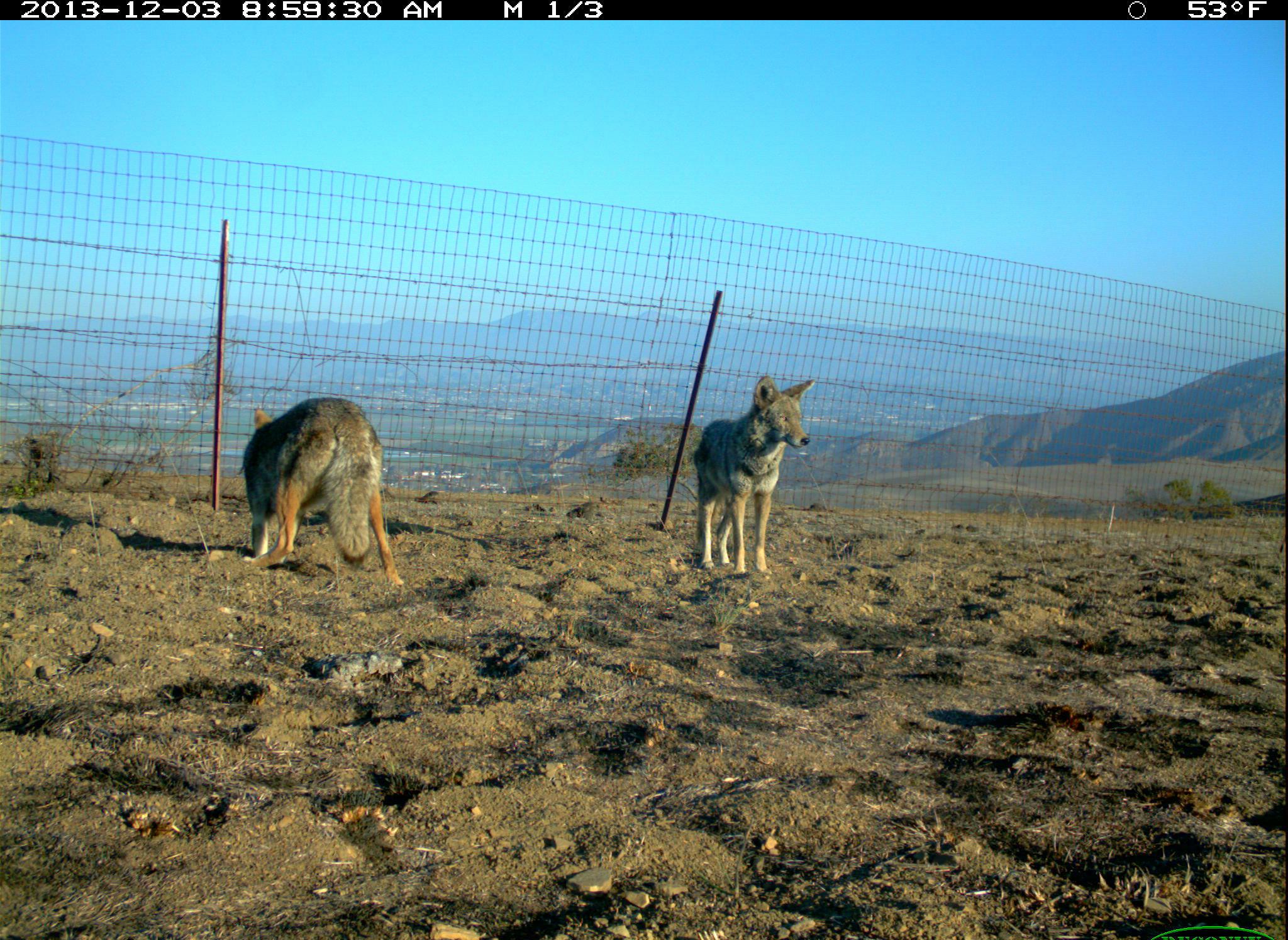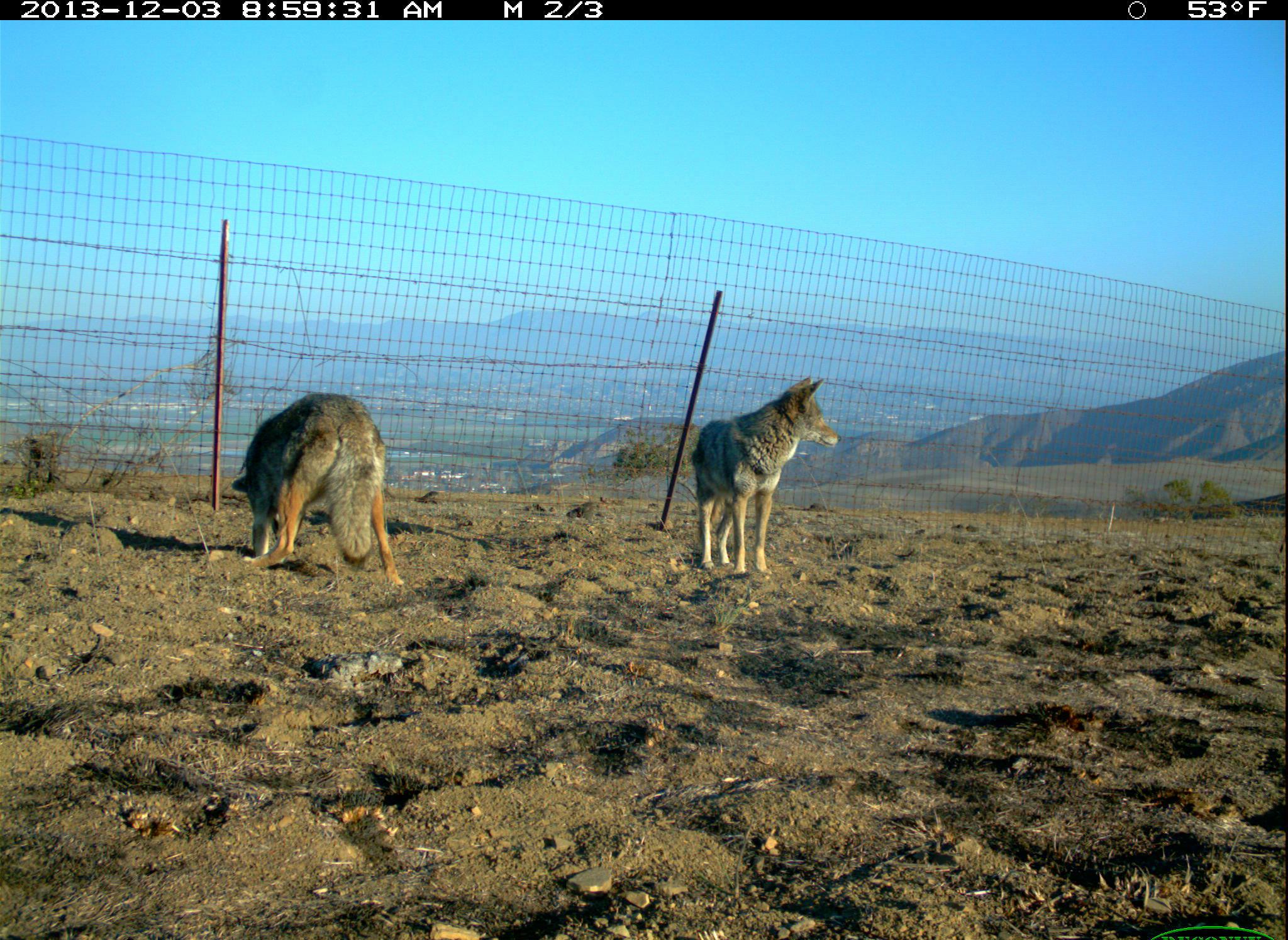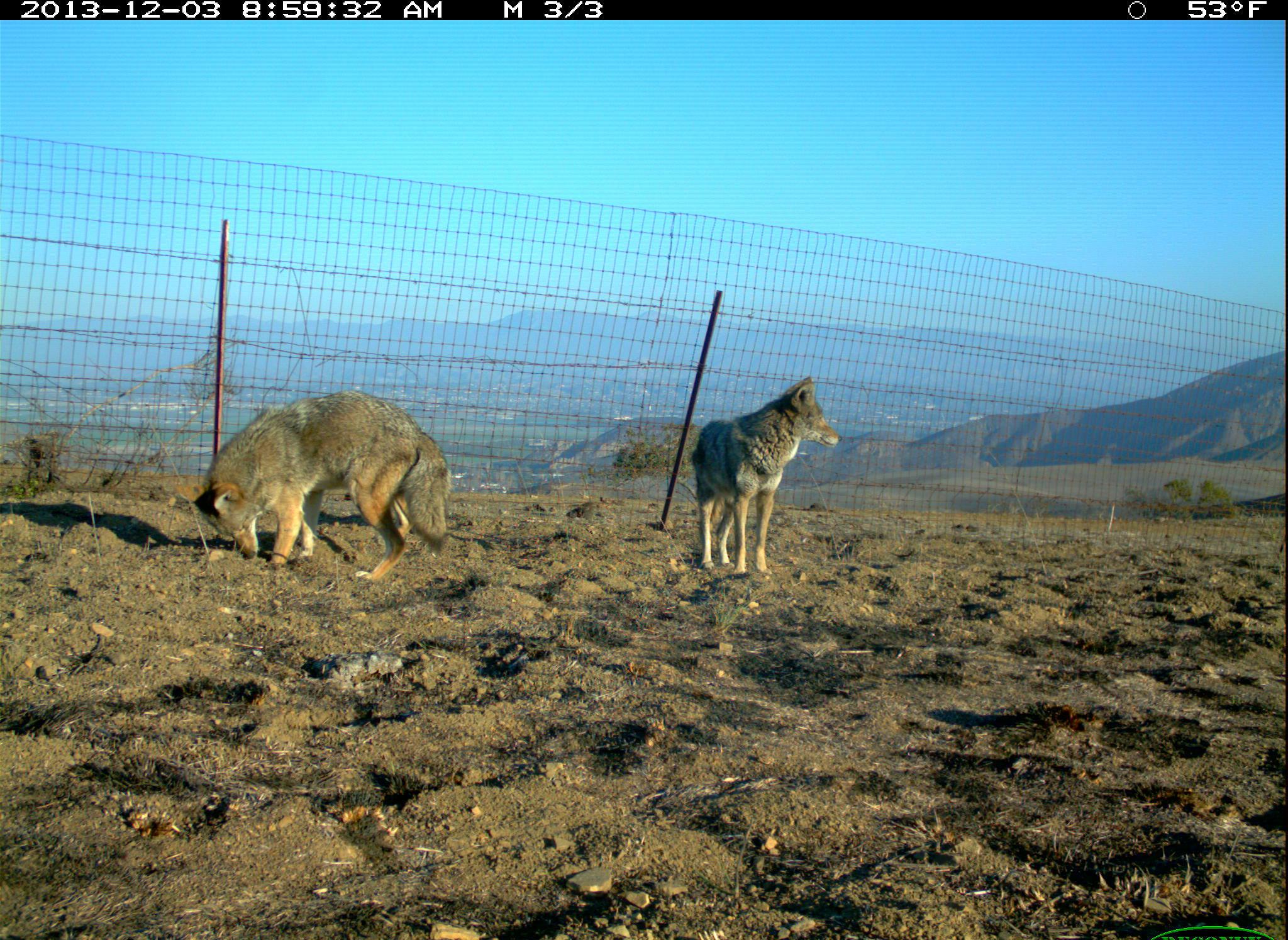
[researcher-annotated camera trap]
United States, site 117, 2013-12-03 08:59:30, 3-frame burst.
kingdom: Animalia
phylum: Chordata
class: Mammalia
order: Carnivora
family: Canidae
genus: Canis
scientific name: Canis latrans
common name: coyote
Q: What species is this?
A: Coyote (Canis latrans).